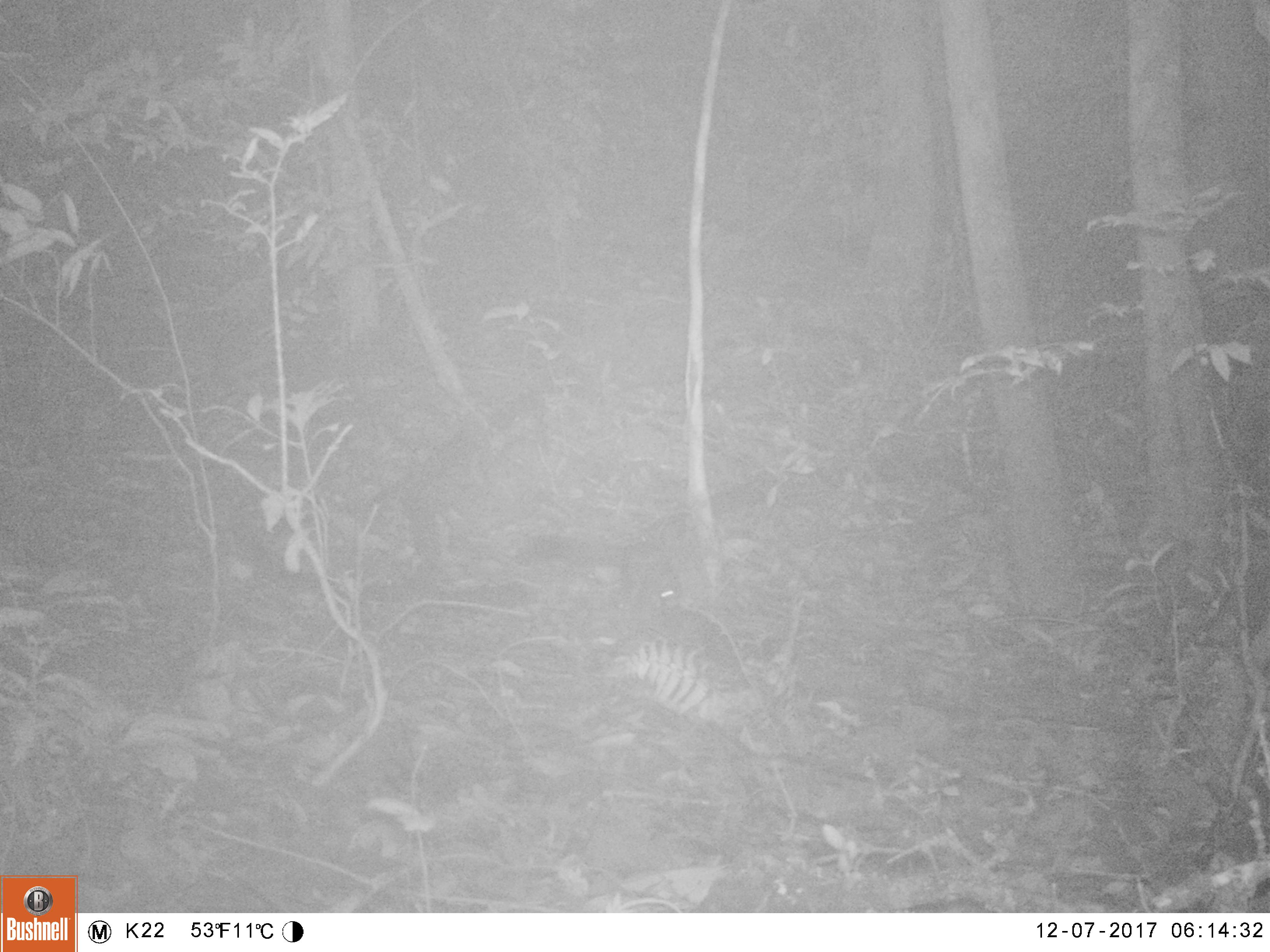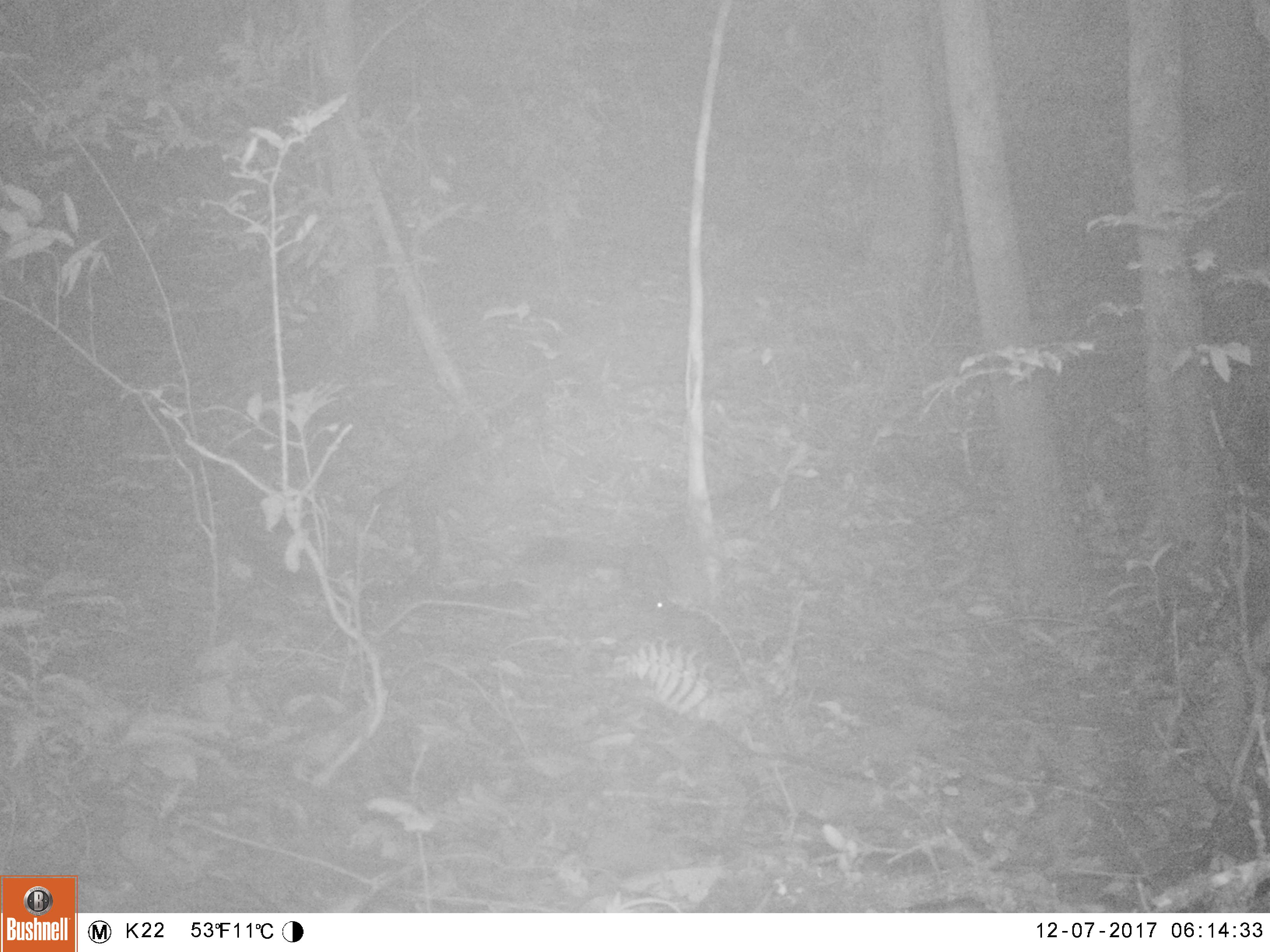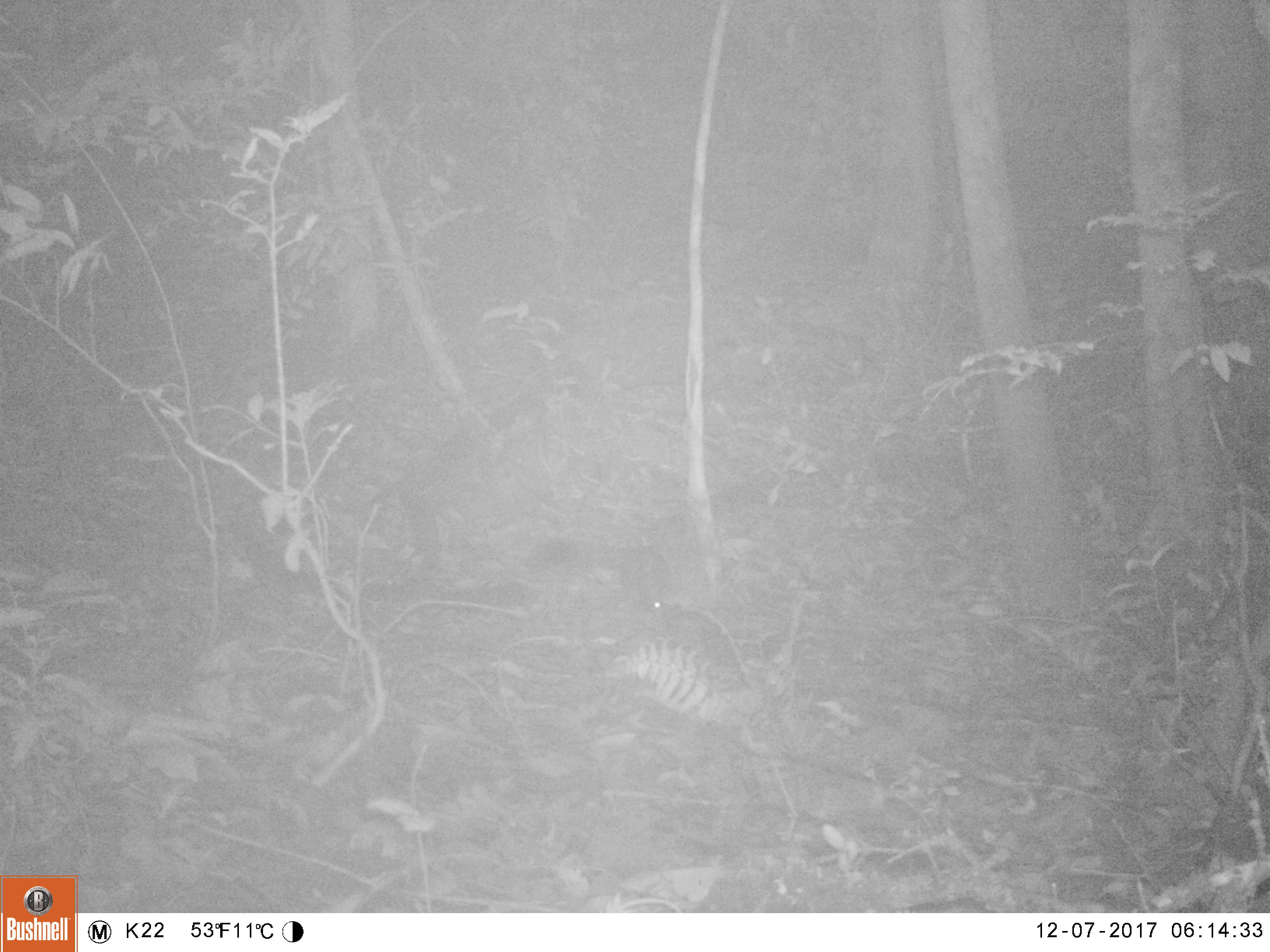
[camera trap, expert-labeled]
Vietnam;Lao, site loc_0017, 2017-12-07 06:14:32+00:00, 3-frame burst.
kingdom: Animalia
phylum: Chordata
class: Mammalia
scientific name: Mammalia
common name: mammal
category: unidentified small mammal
Unidentified small mammal (mammal) (Mammalia). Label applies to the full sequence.